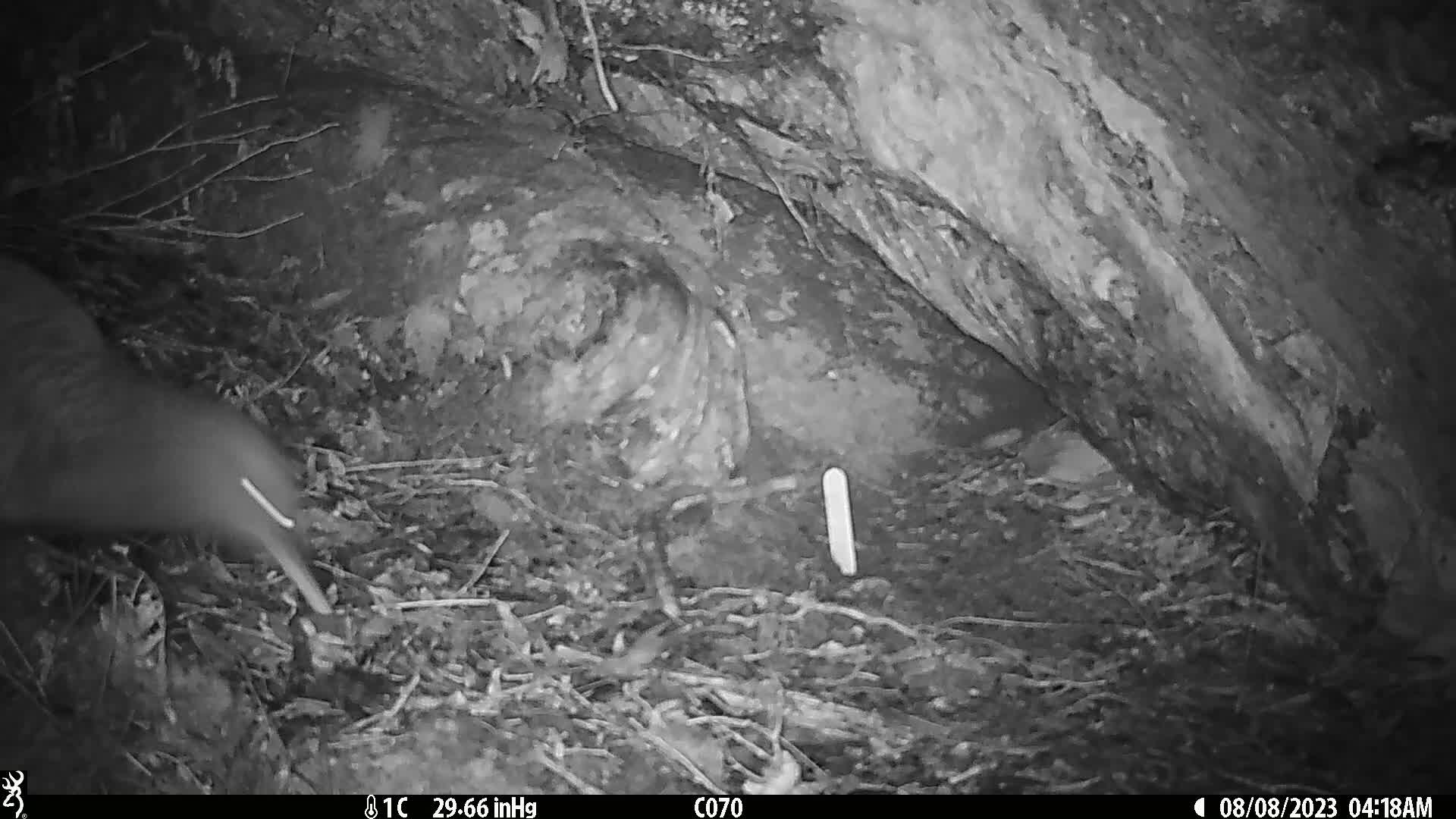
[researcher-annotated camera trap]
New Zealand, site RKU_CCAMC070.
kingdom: Animalia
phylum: Chordata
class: Aves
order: Apterygiformes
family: Apterygidae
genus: Apteryx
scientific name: Apteryx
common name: kiwi